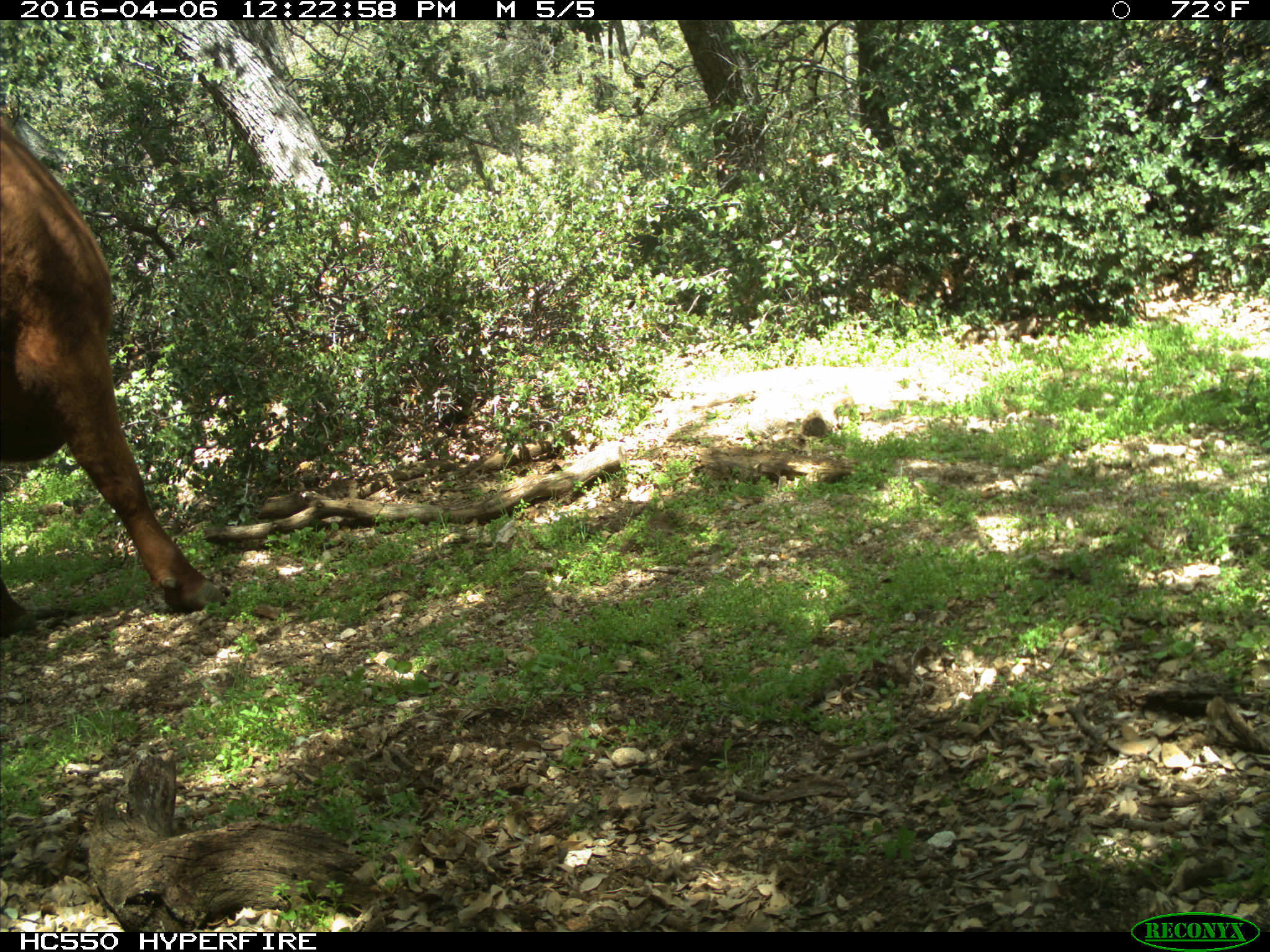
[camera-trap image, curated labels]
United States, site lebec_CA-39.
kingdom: Animalia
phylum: Chordata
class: Mammalia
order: Artiodactyla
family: Bovidae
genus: Bos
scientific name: Bos taurus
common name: domestic cow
Bos taurus (domestic cow).